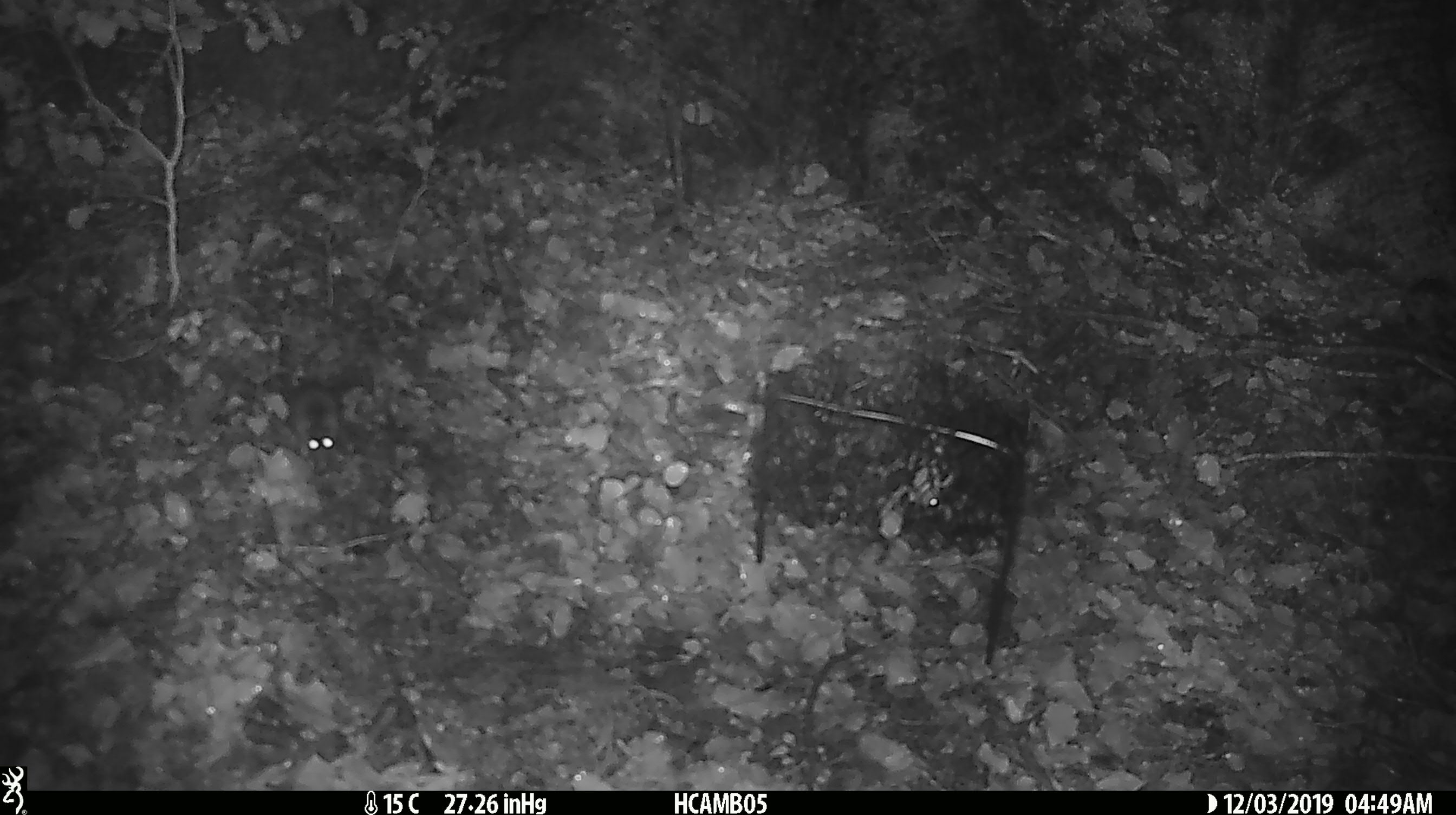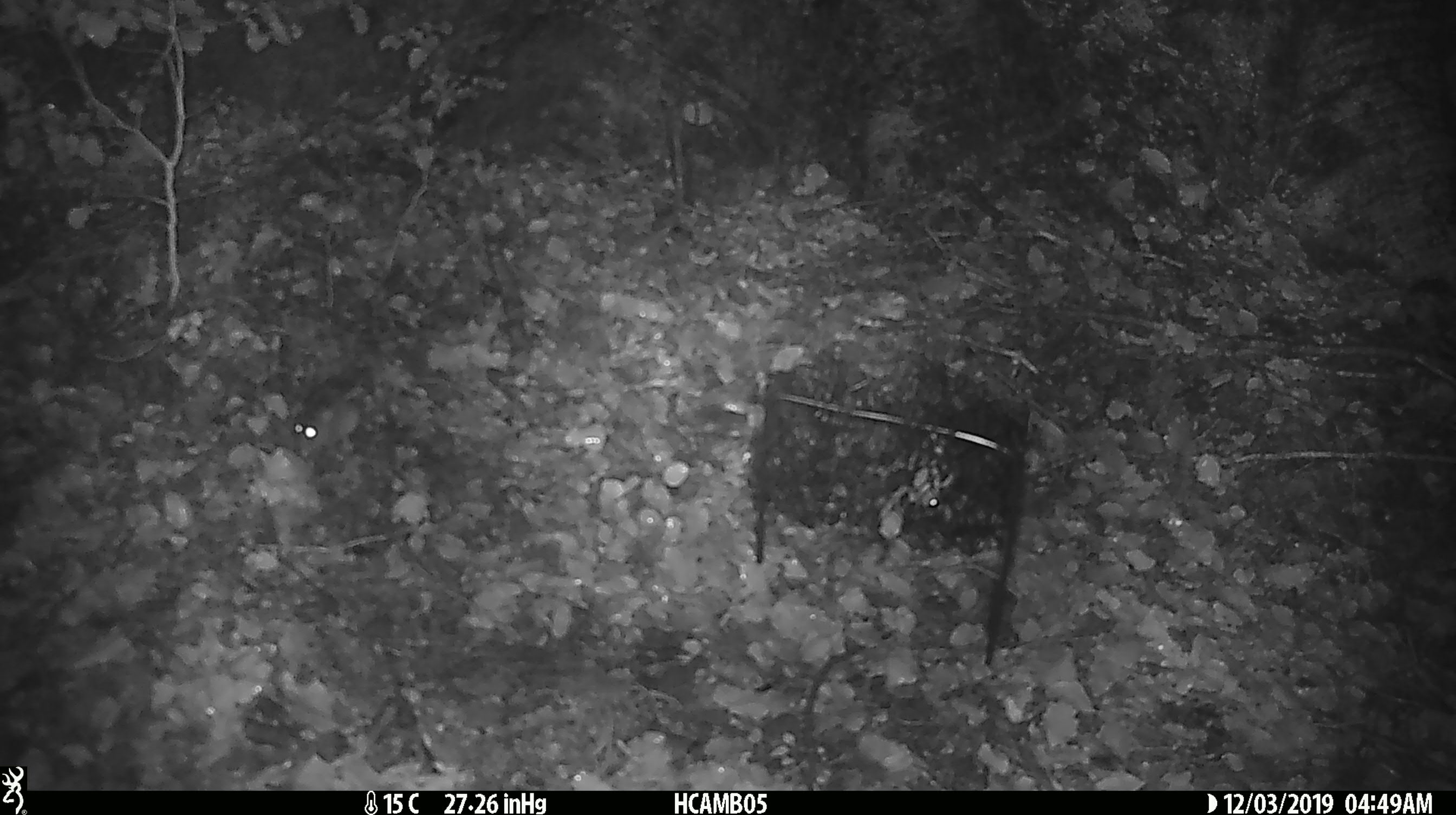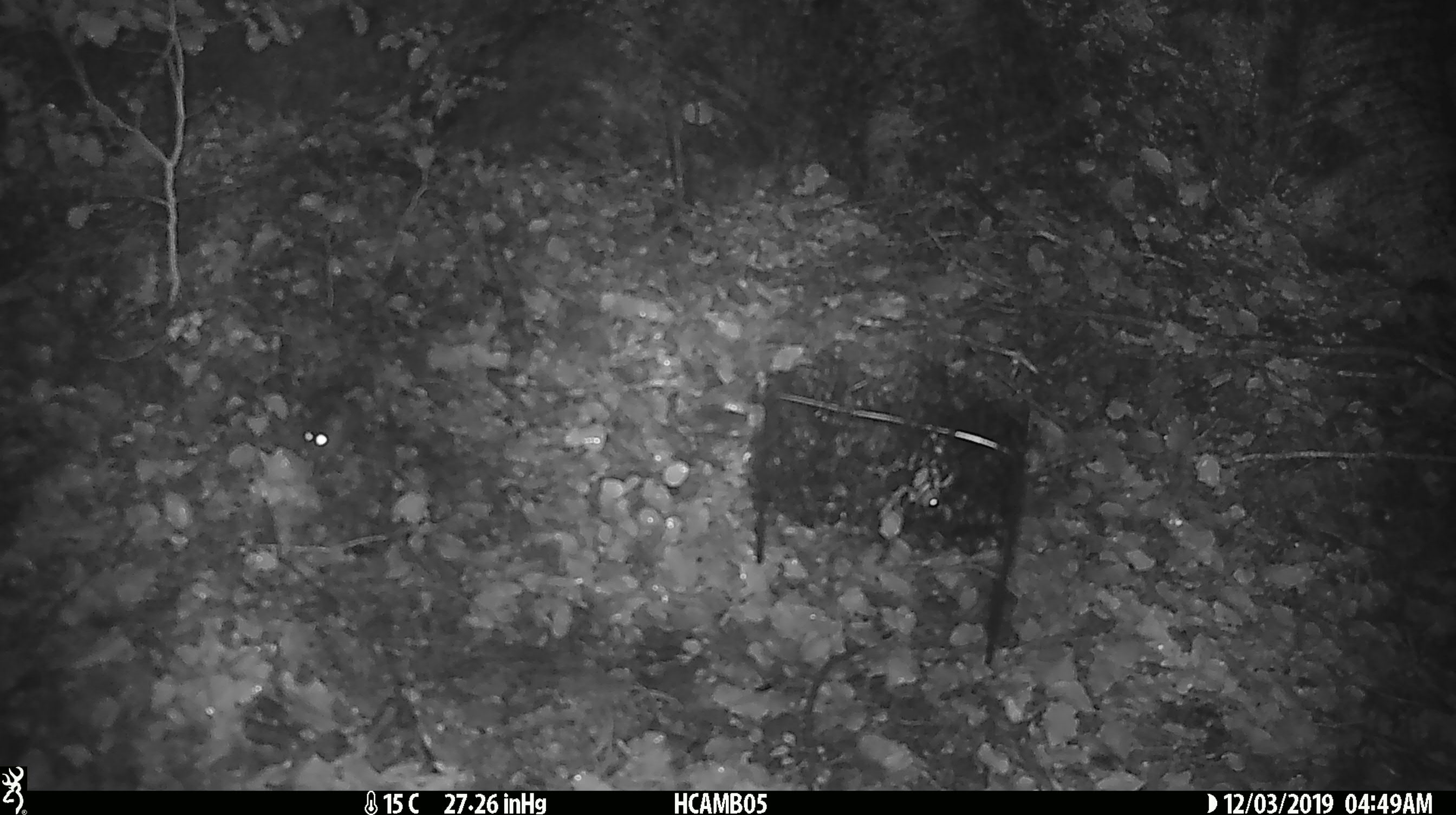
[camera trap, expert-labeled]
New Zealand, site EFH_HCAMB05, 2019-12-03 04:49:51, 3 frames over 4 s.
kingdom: Animalia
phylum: Chordata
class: Mammalia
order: Rodentia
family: Muridae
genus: Mus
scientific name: Mus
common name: mouse